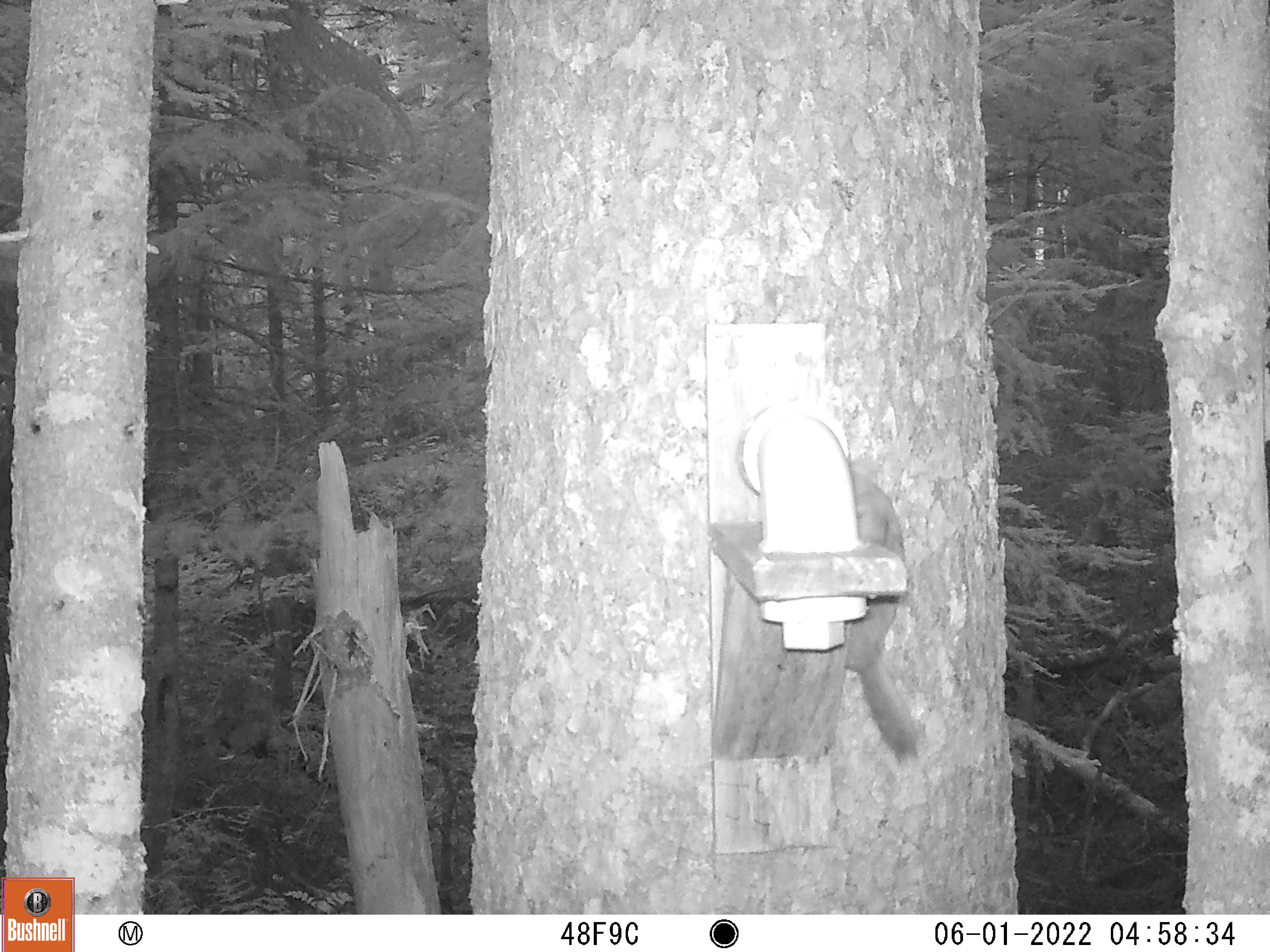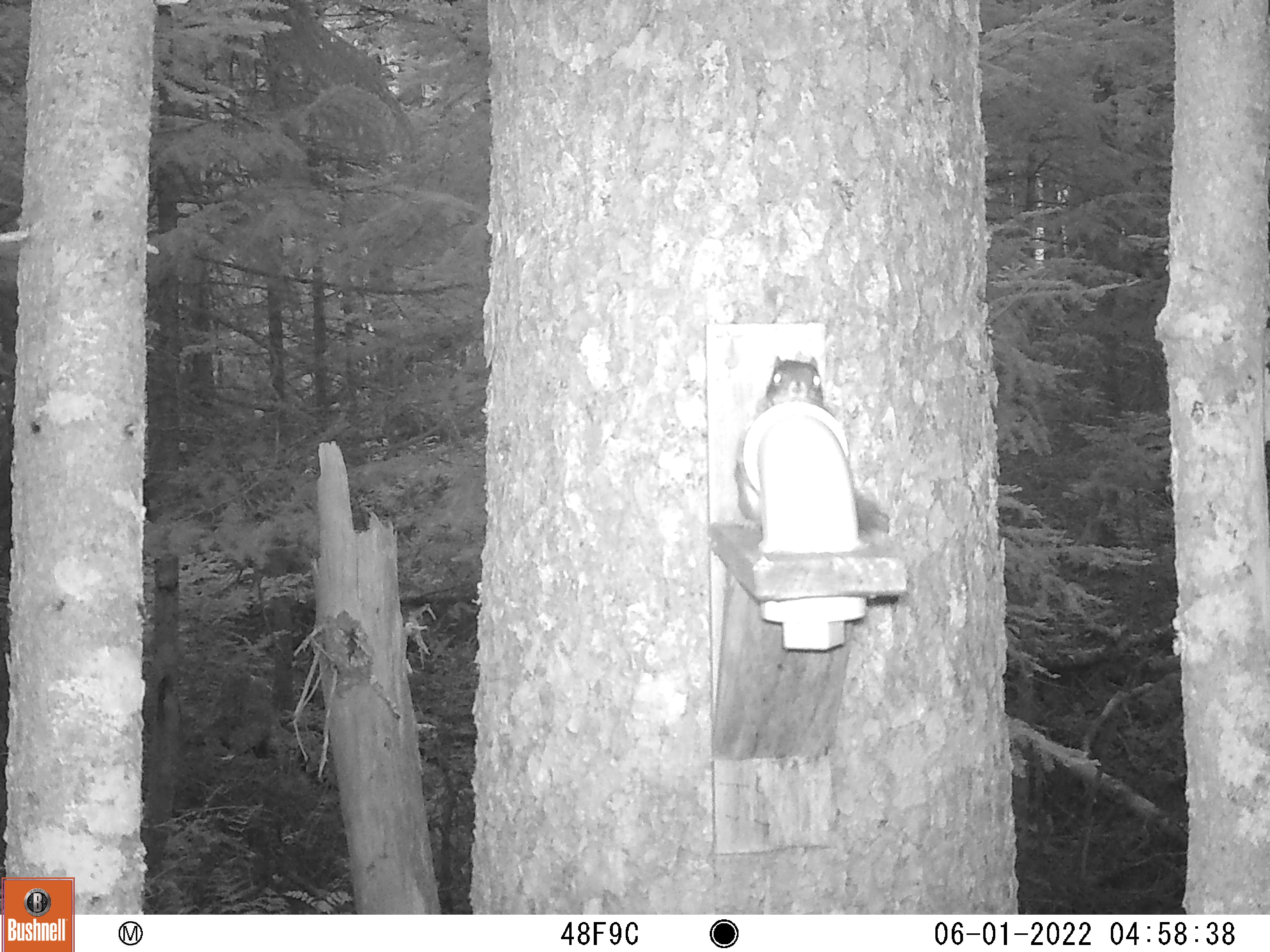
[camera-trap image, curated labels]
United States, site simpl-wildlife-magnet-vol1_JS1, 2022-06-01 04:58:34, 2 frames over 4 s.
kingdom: Animalia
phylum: Chordata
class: Mammalia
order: Rodentia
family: Sciuridae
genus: Tamiasciurus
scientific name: Tamiasciurus hudsonicus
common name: red squirrel